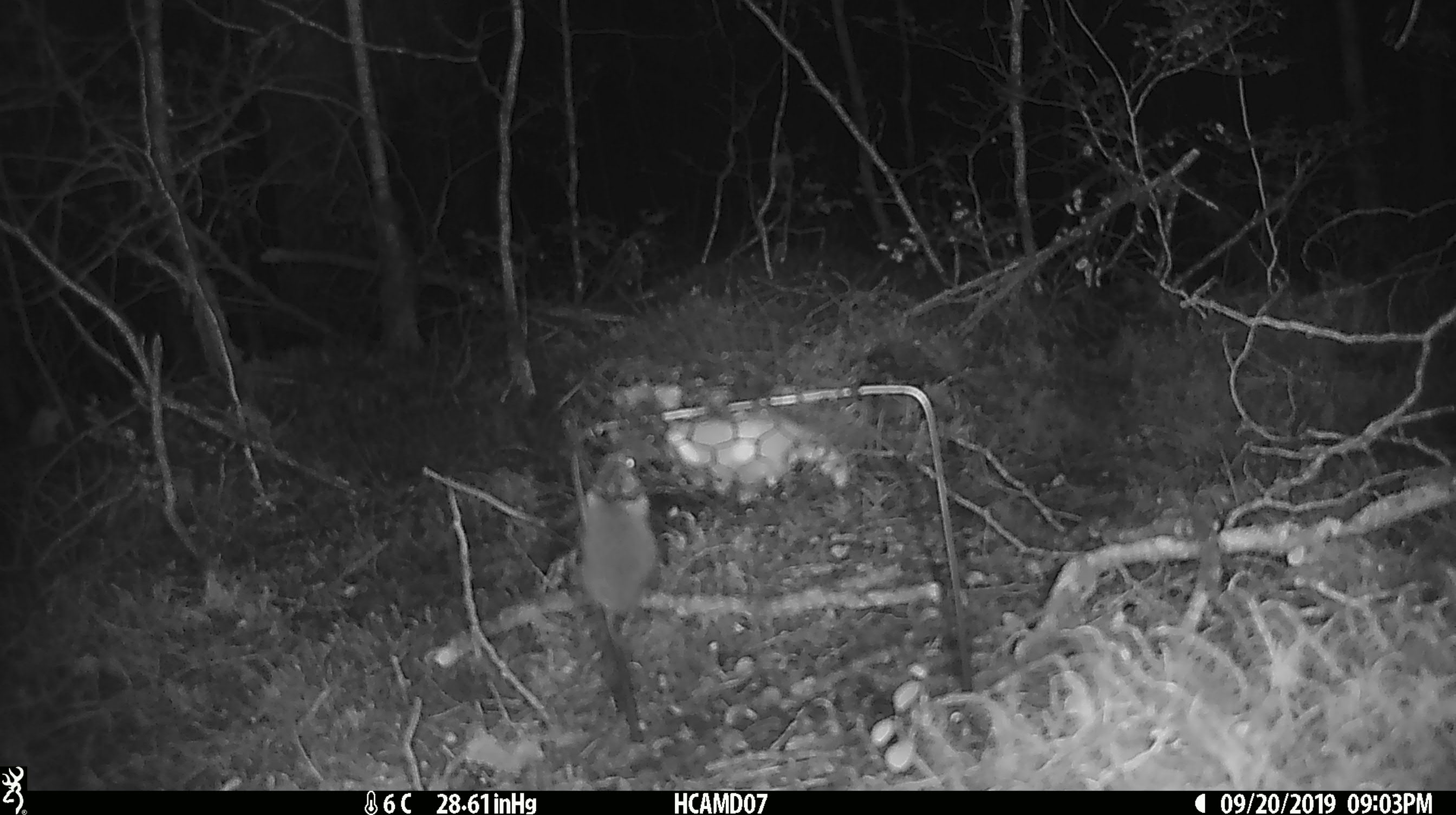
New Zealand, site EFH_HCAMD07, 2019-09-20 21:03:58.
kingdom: Animalia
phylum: Chordata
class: Mammalia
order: Rodentia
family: Muridae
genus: Mus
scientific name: Mus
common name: mouse